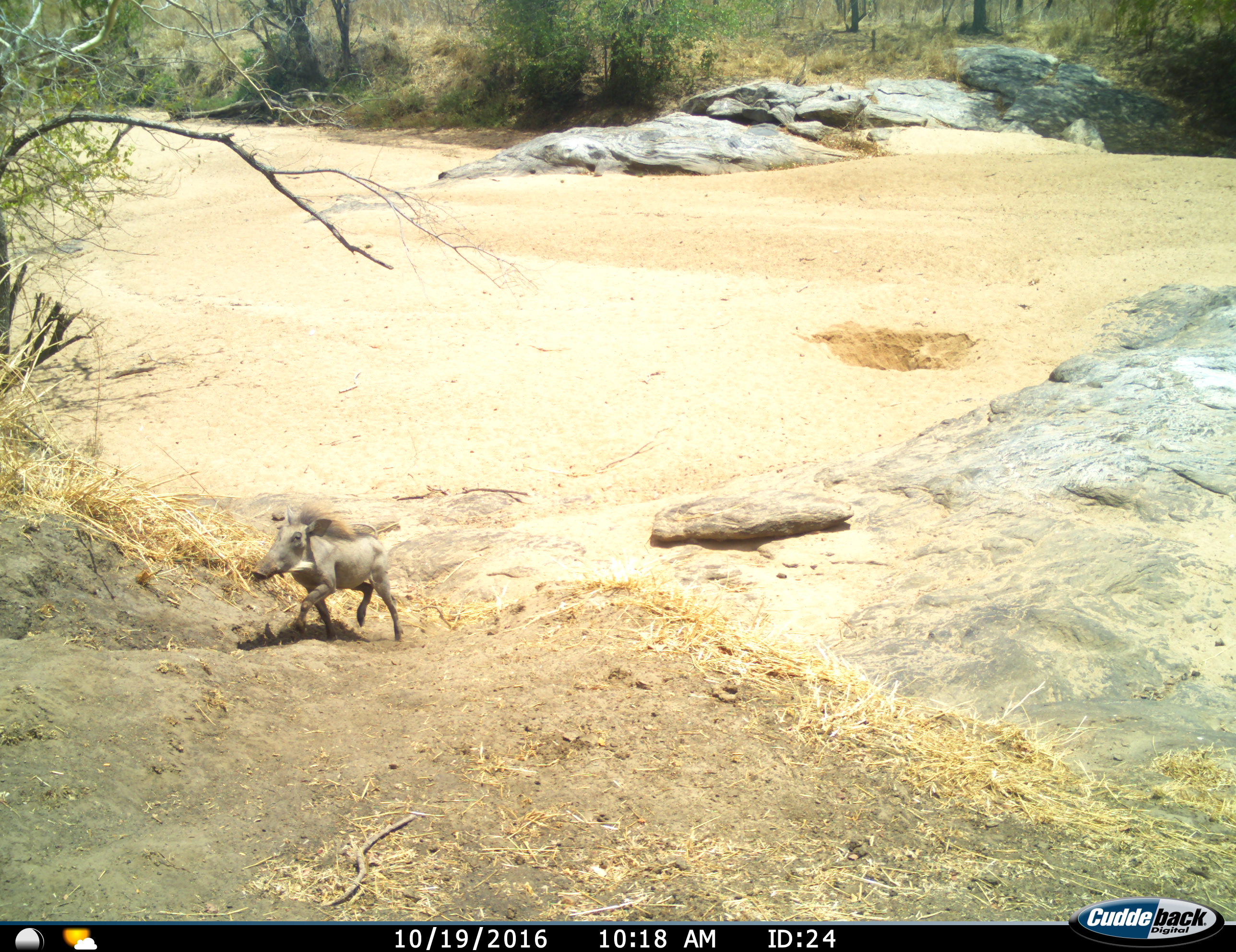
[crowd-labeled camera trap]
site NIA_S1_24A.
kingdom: Animalia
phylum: Chordata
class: Mammalia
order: Artiodactyla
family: Suidae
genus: Phacochoerus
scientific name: Phacochoerus africanus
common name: warthog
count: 1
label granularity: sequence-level